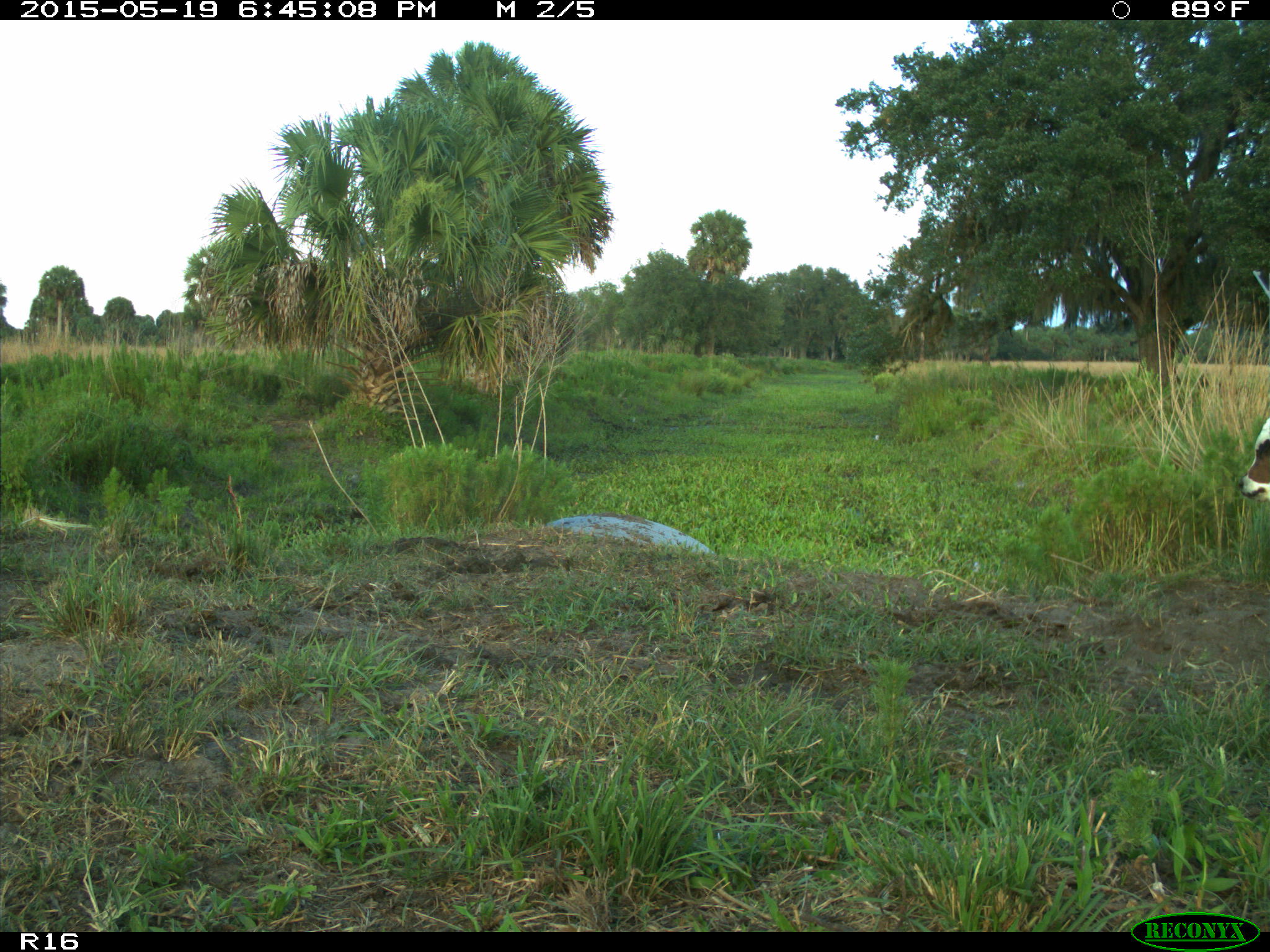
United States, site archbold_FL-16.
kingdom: Animalia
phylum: Chordata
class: Mammalia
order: Artiodactyla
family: Bovidae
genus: Bos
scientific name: Bos taurus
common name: domestic cow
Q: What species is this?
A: Bos taurus (domestic cow).